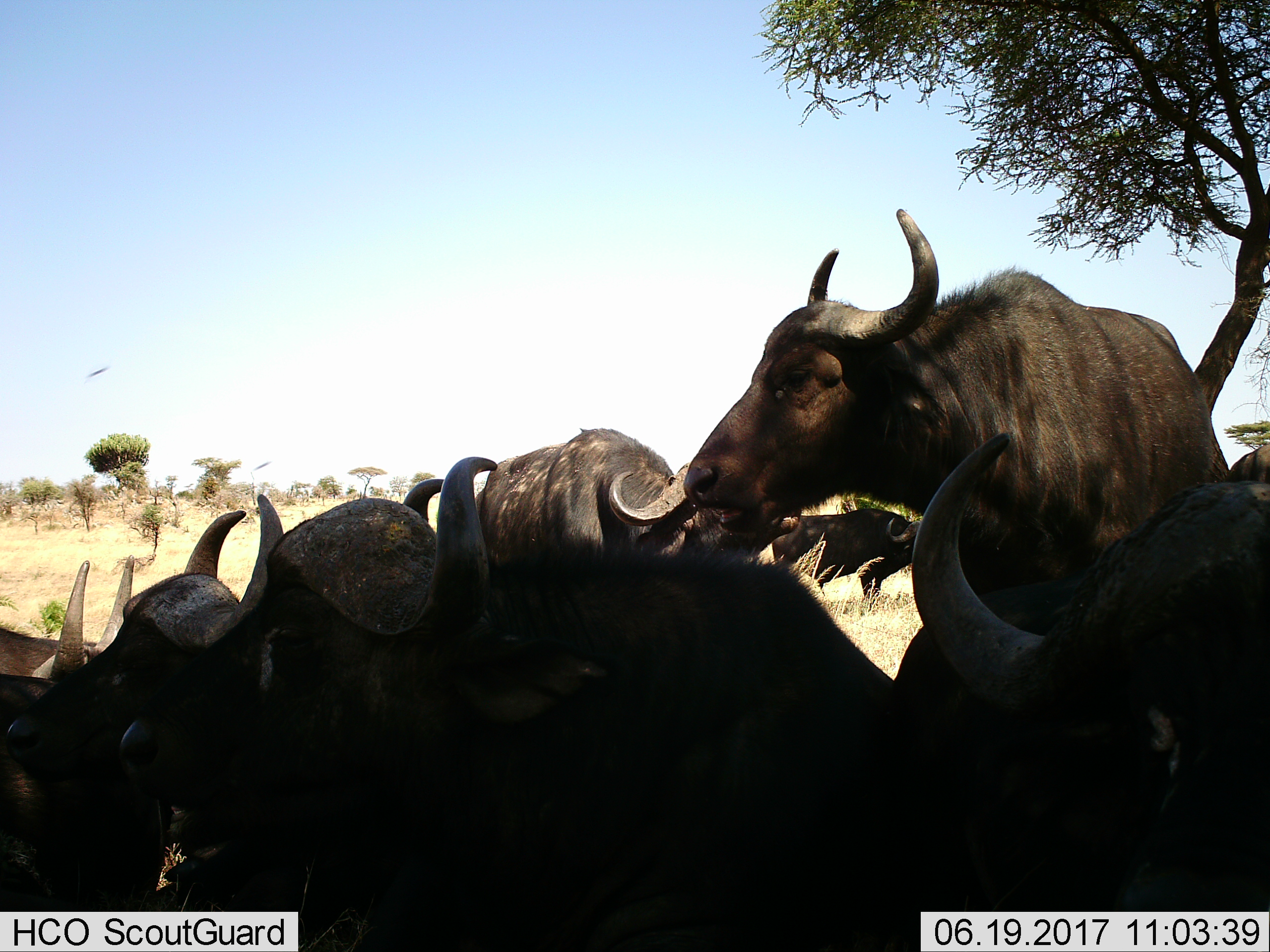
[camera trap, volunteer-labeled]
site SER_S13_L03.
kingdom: Animalia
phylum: Chordata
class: Mammalia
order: Artiodactyla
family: Bovidae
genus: Connochaetes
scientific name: Connochaetes taurinus taurinus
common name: blue wildebeest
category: wildebeestblue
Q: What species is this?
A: Wildebeestblue (blue wildebeest) (Connochaetes taurinus taurinus).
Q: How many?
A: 6.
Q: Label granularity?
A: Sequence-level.